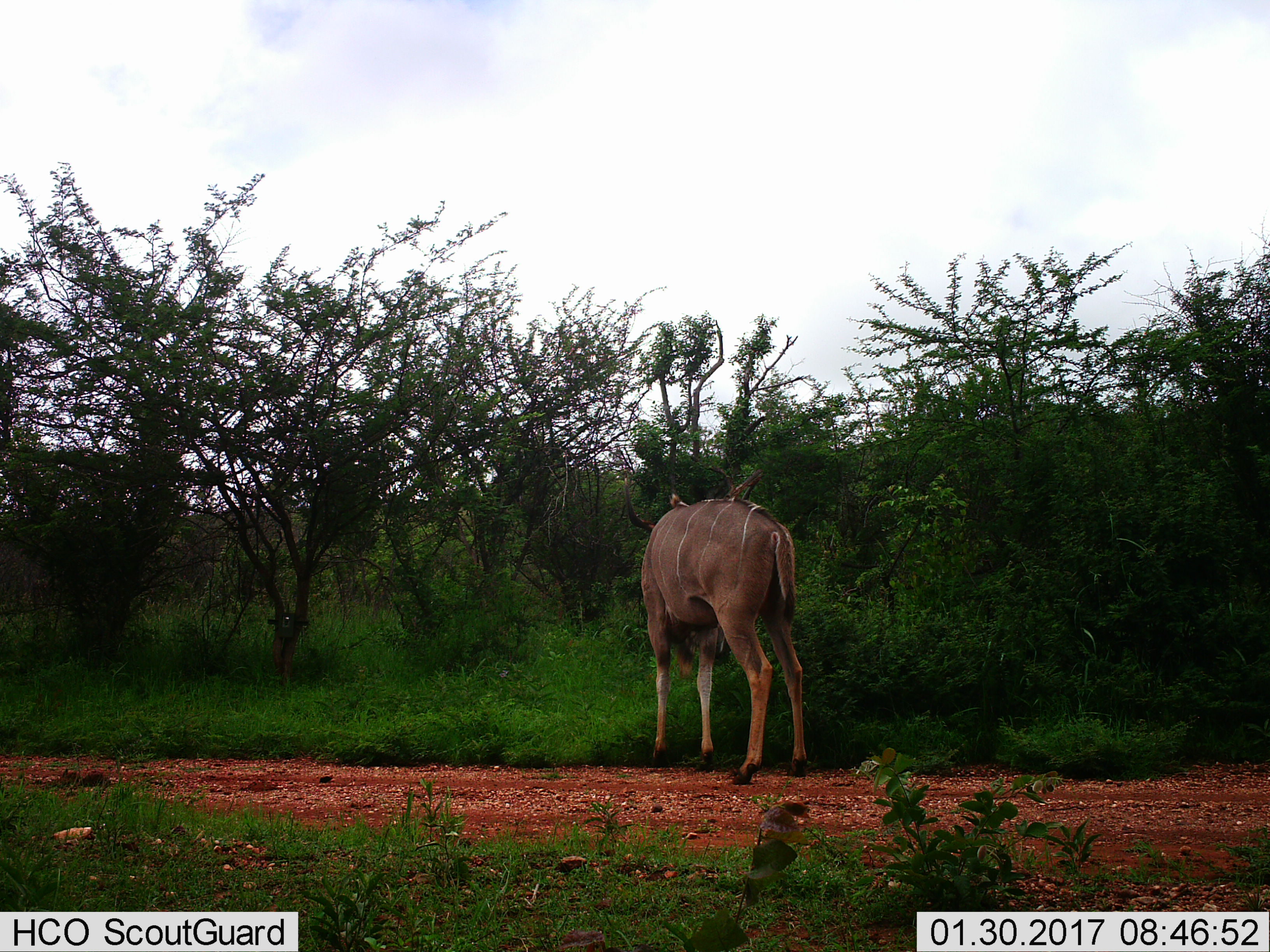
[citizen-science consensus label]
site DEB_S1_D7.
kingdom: Animalia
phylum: Chordata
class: Mammalia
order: Artiodactyla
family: Bovidae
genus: Tragelaphus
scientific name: Tragelaphus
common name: kudu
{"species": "kudu (Tragelaphus)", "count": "1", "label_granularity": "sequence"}